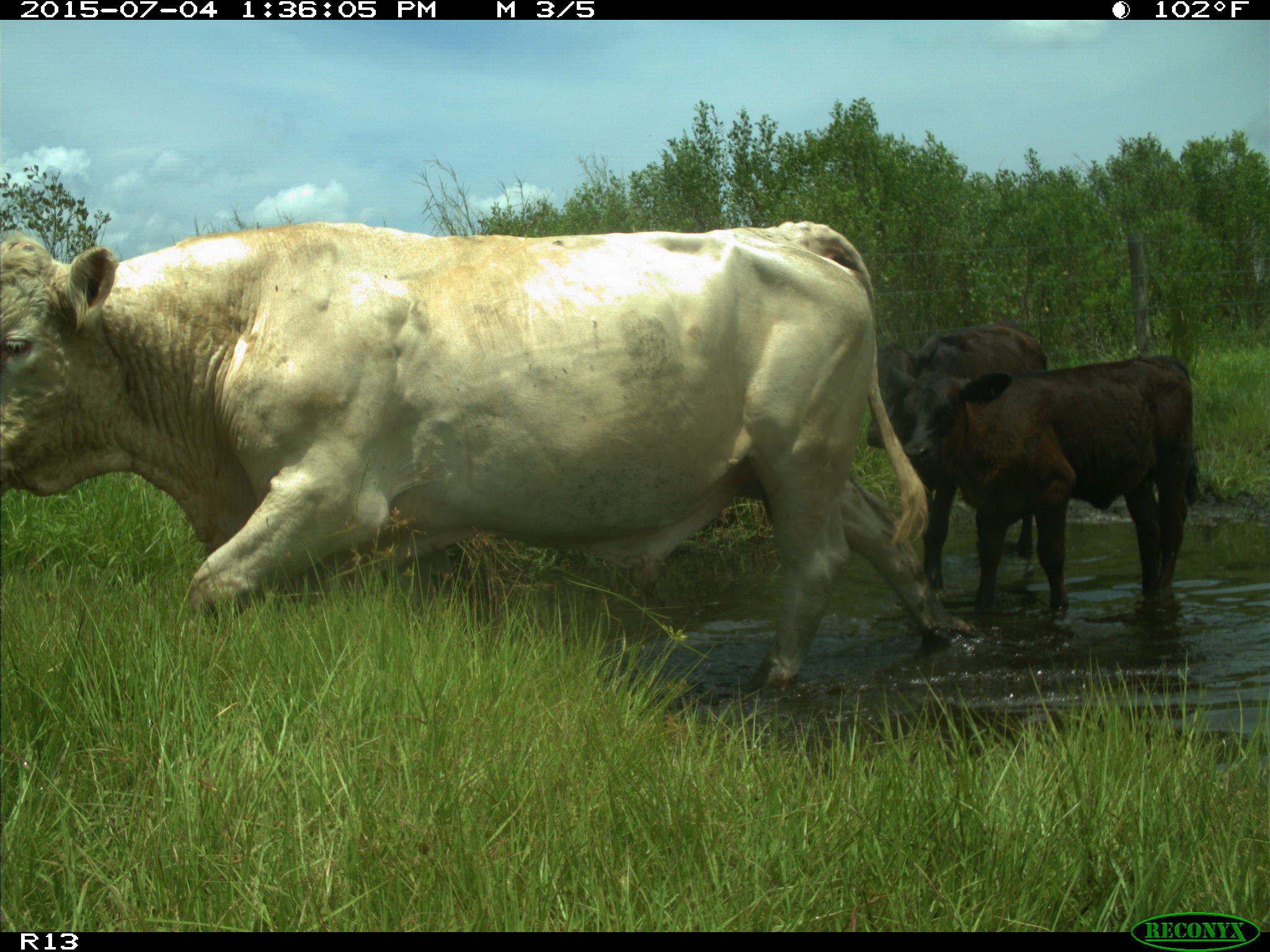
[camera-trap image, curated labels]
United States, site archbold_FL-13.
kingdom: Animalia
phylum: Chordata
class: Mammalia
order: Artiodactyla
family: Bovidae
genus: Bos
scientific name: Bos taurus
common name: domestic cow